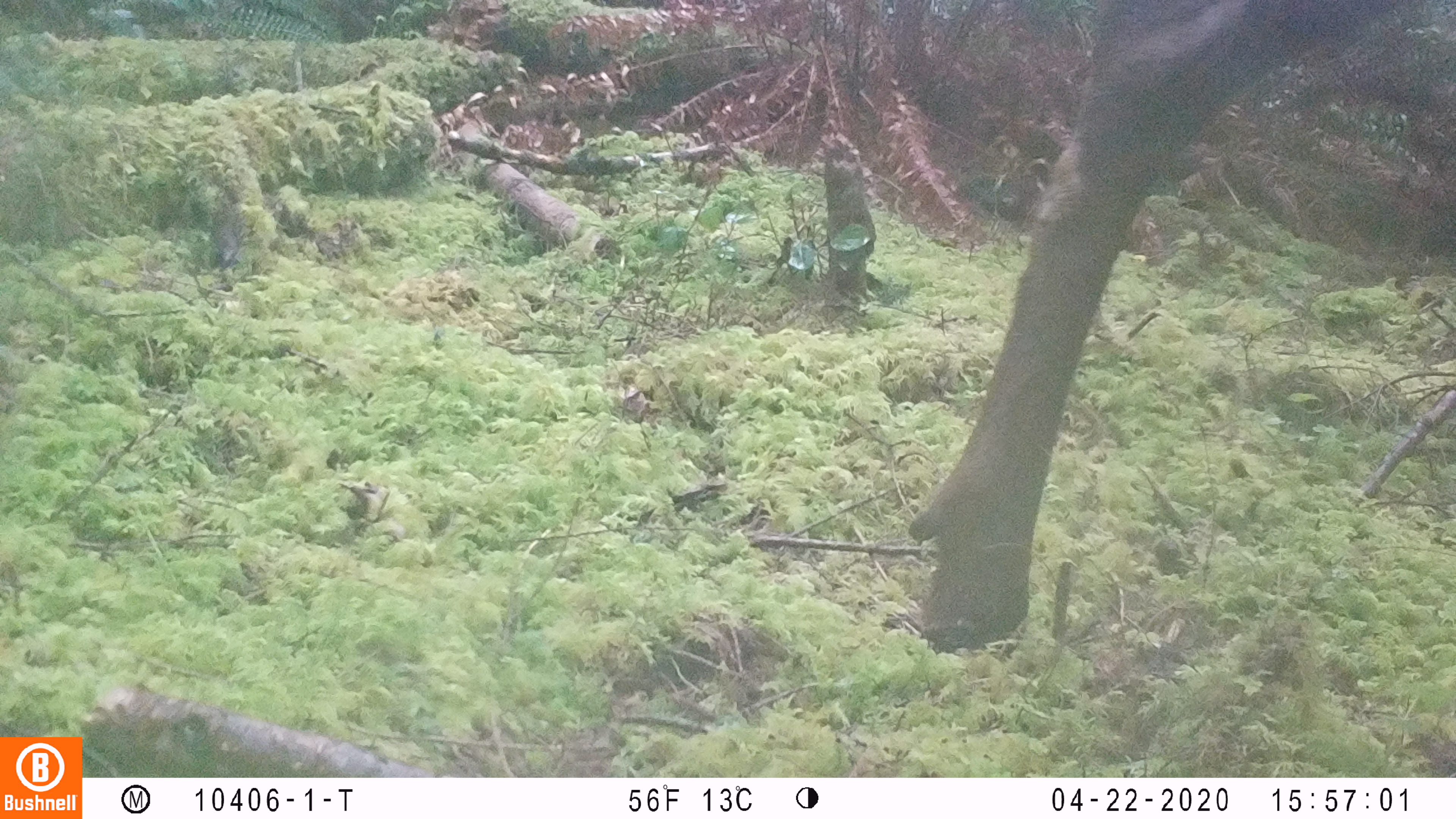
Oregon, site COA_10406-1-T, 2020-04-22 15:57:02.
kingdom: Animalia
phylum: Chordata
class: Mammalia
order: Artiodactyla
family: Cervidae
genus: Cervus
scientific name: Cervus canadensis roosevelti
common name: roosevelt elk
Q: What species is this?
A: Roosevelt elk (Cervus canadensis roosevelti).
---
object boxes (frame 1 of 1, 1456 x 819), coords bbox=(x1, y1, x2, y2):
roosevelt elk: bbox=(901, 1, 1392, 656)